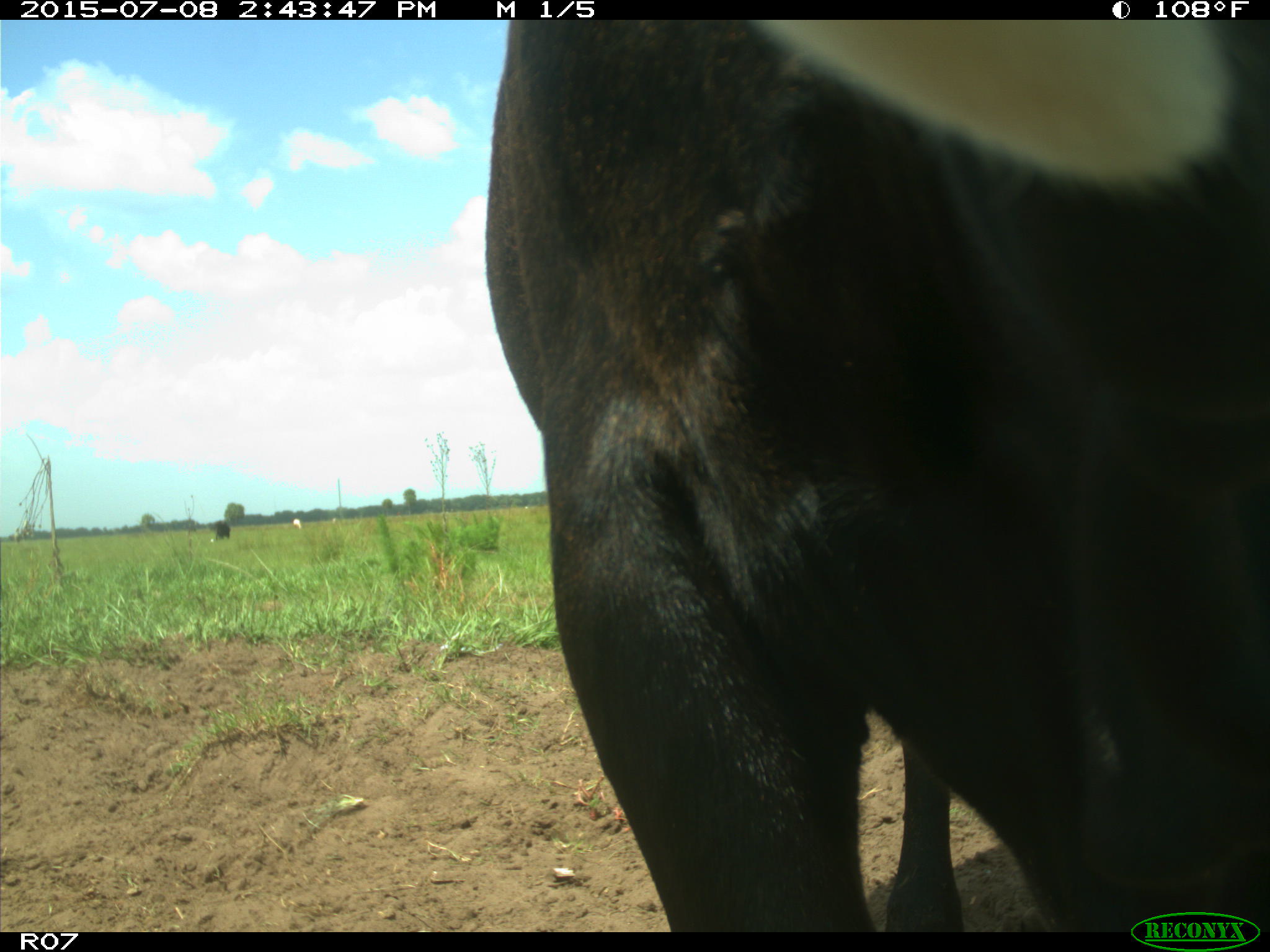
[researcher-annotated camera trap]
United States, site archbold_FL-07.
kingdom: Animalia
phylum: Chordata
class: Mammalia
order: Artiodactyla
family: Bovidae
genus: Bos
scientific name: Bos taurus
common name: domestic cow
Bos taurus (domestic cow).